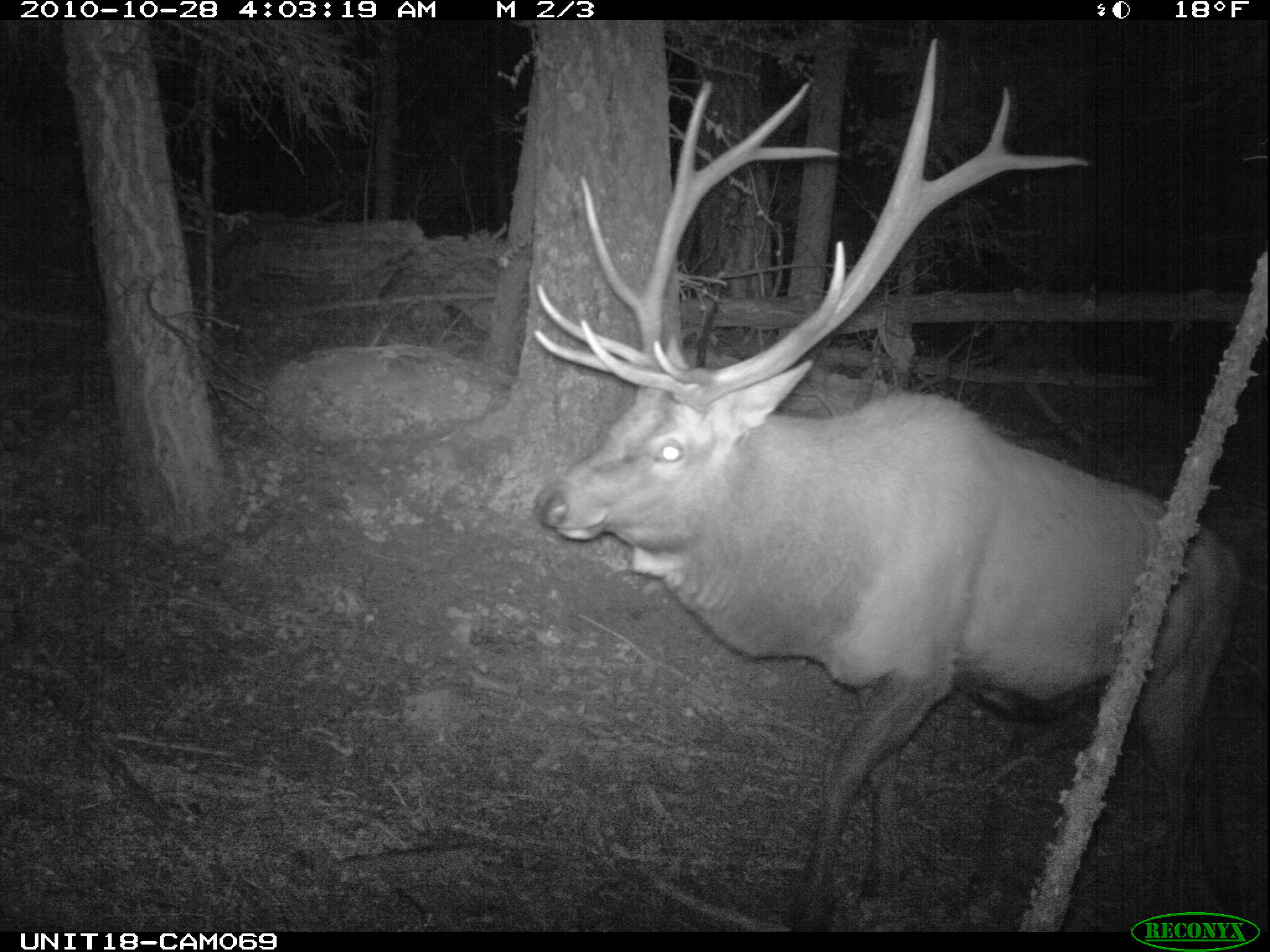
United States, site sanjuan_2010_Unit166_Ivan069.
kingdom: Animalia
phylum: Chordata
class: Mammalia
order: Artiodactyla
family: Cervidae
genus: Cervus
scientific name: Cervus elaphus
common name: red deer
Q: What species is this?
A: Cervus elaphus (red deer).